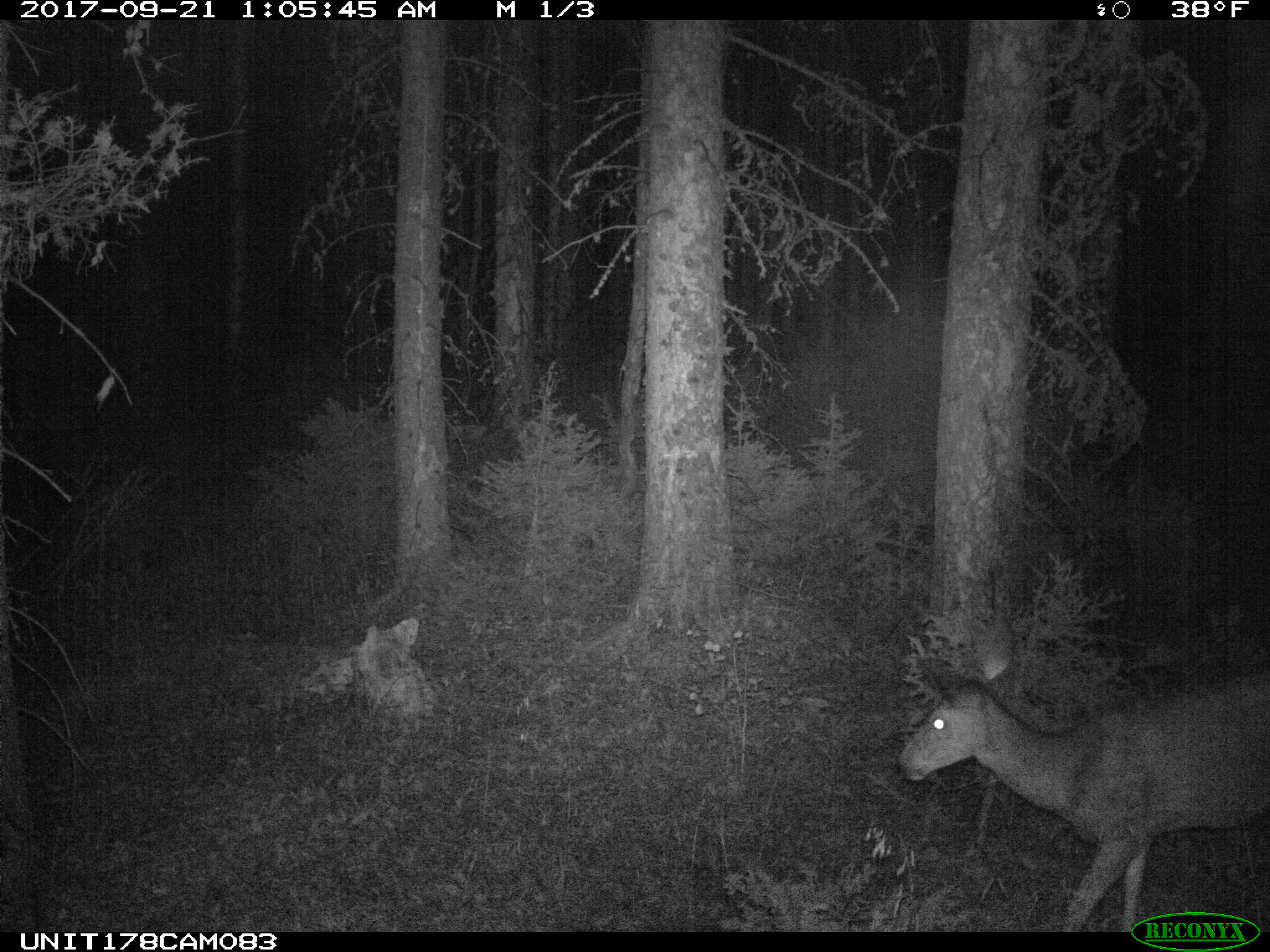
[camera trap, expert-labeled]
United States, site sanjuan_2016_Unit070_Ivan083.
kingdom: Animalia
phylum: Chordata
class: Mammalia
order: Artiodactyla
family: Cervidae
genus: Odocoileus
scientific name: Odocoileus hemionus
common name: mule deer